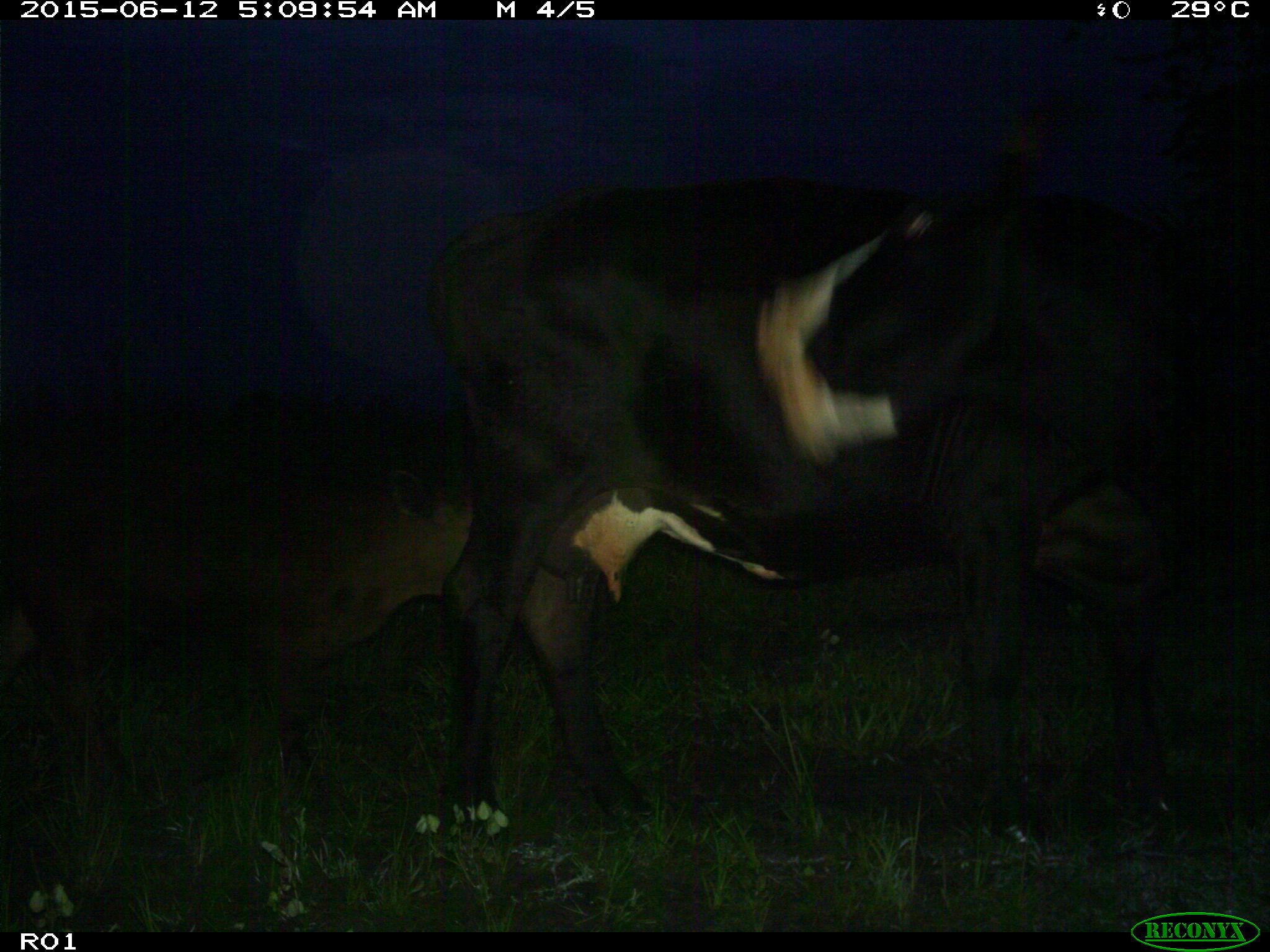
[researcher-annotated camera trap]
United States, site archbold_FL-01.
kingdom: Animalia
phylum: Chordata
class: Mammalia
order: Artiodactyla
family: Bovidae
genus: Bos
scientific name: Bos taurus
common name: domestic cow